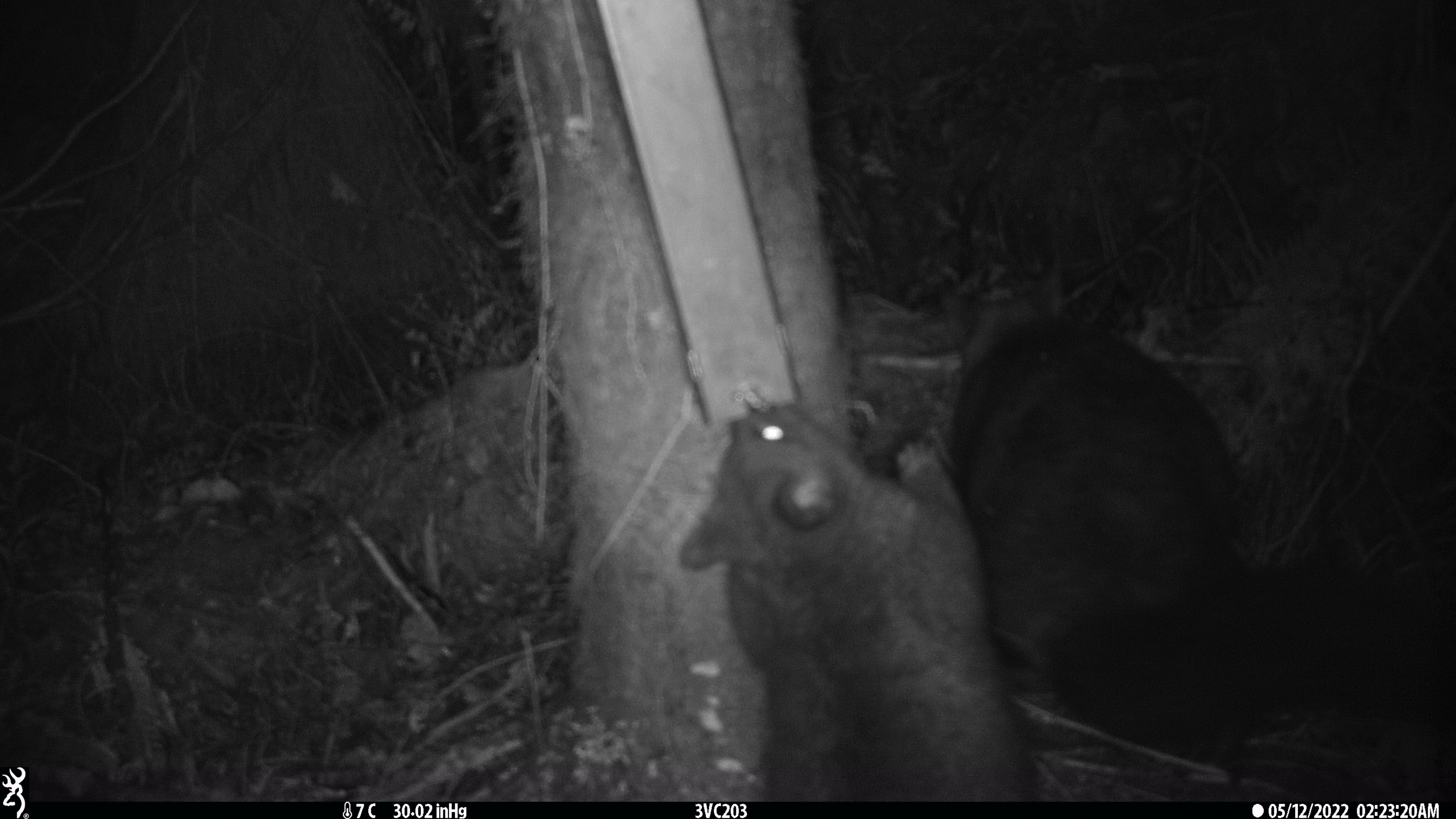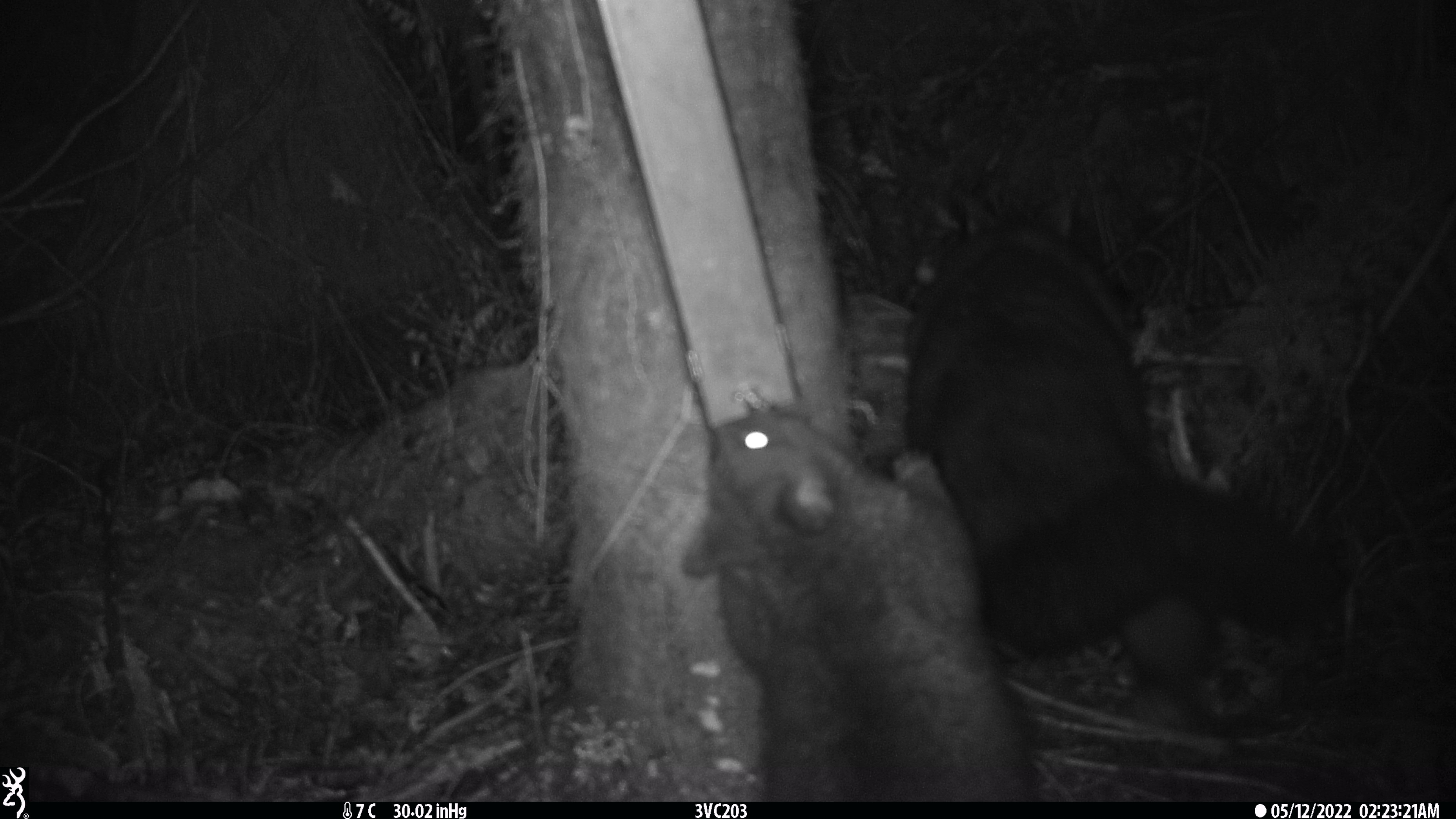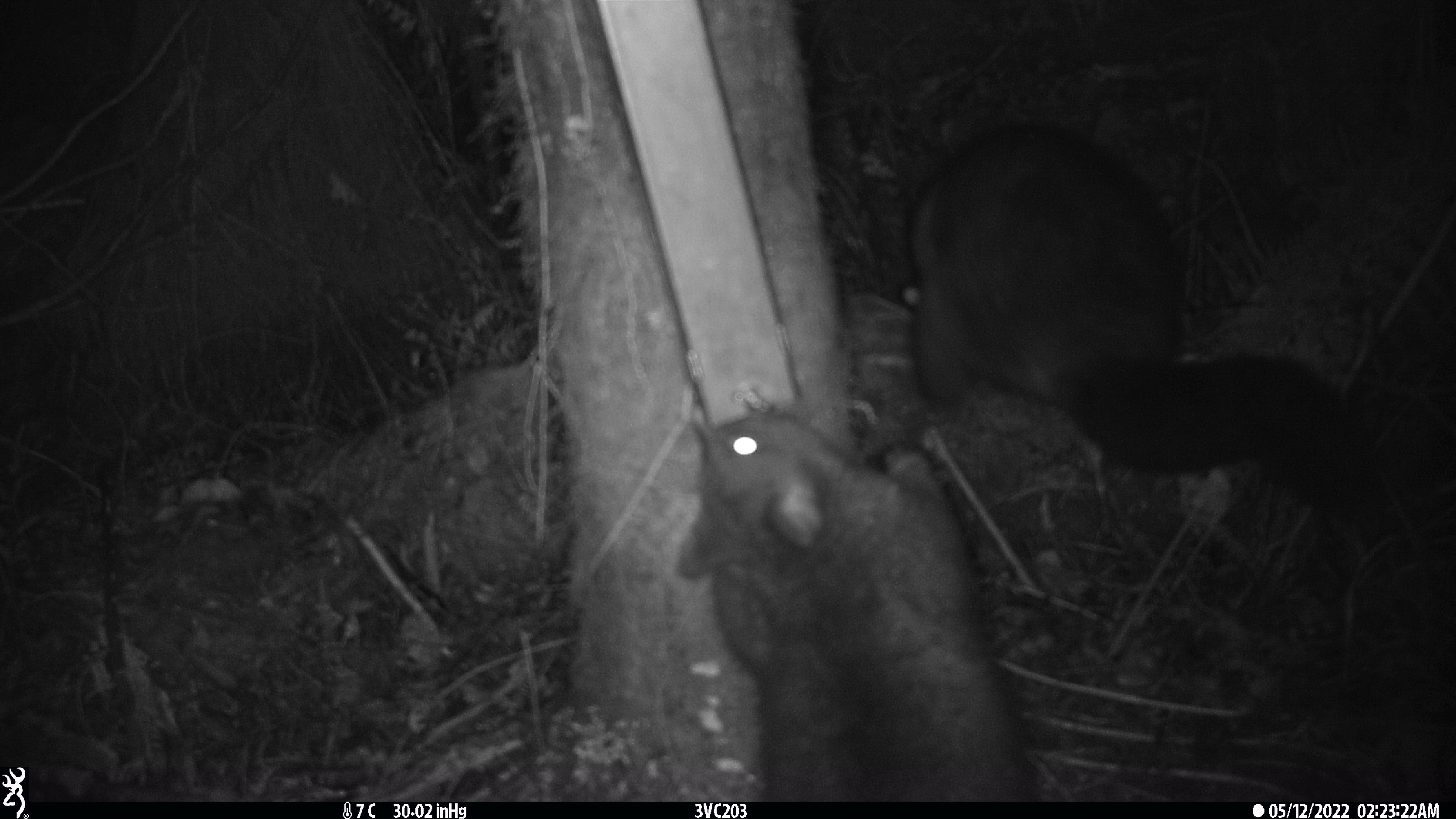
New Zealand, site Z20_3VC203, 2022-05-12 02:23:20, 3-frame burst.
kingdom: Animalia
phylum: Chordata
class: Mammalia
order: Diprotodontia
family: Phalangeridae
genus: Trichosurus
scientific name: Trichosurus vulpecula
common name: common brushtail possum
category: possum